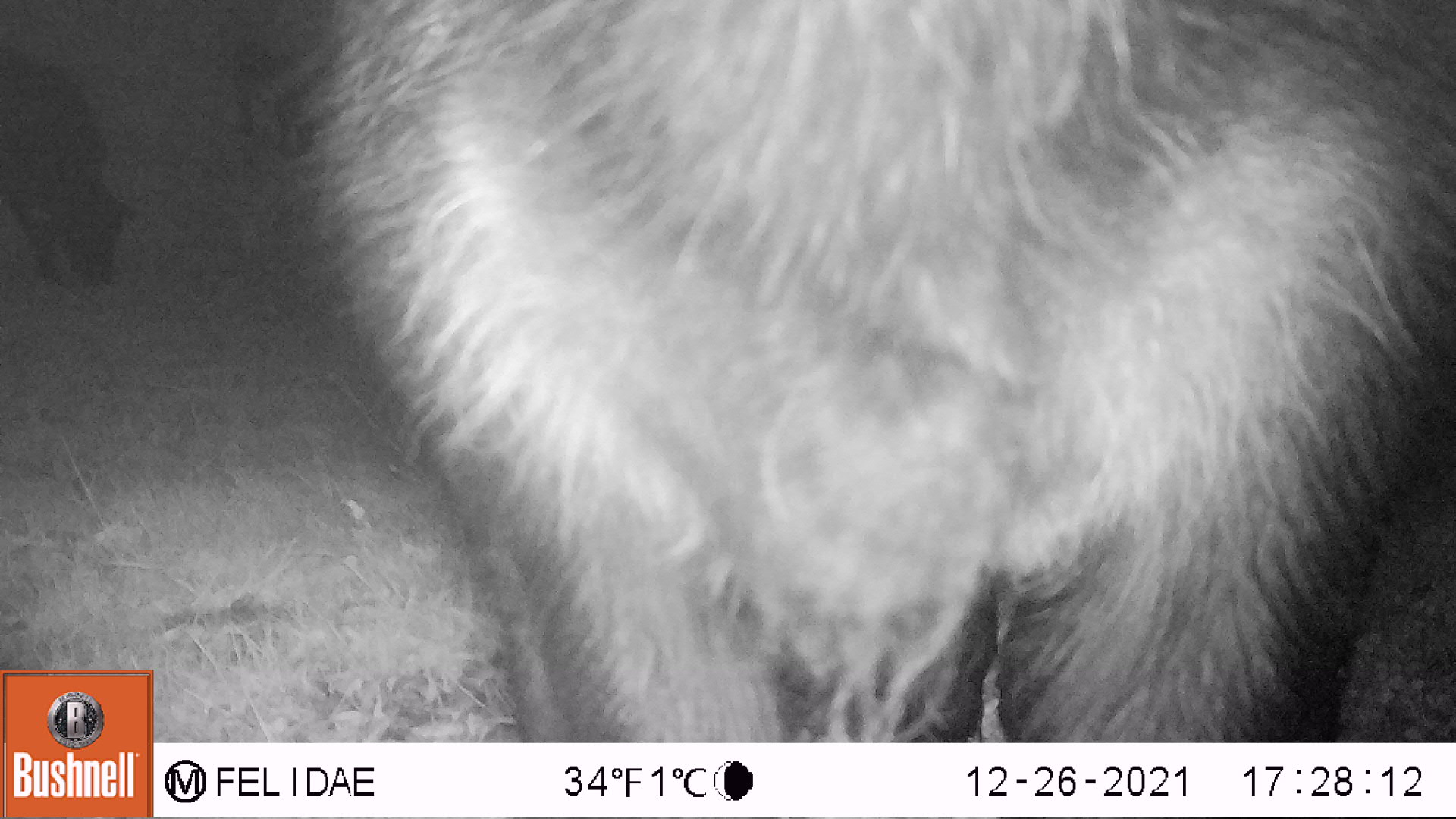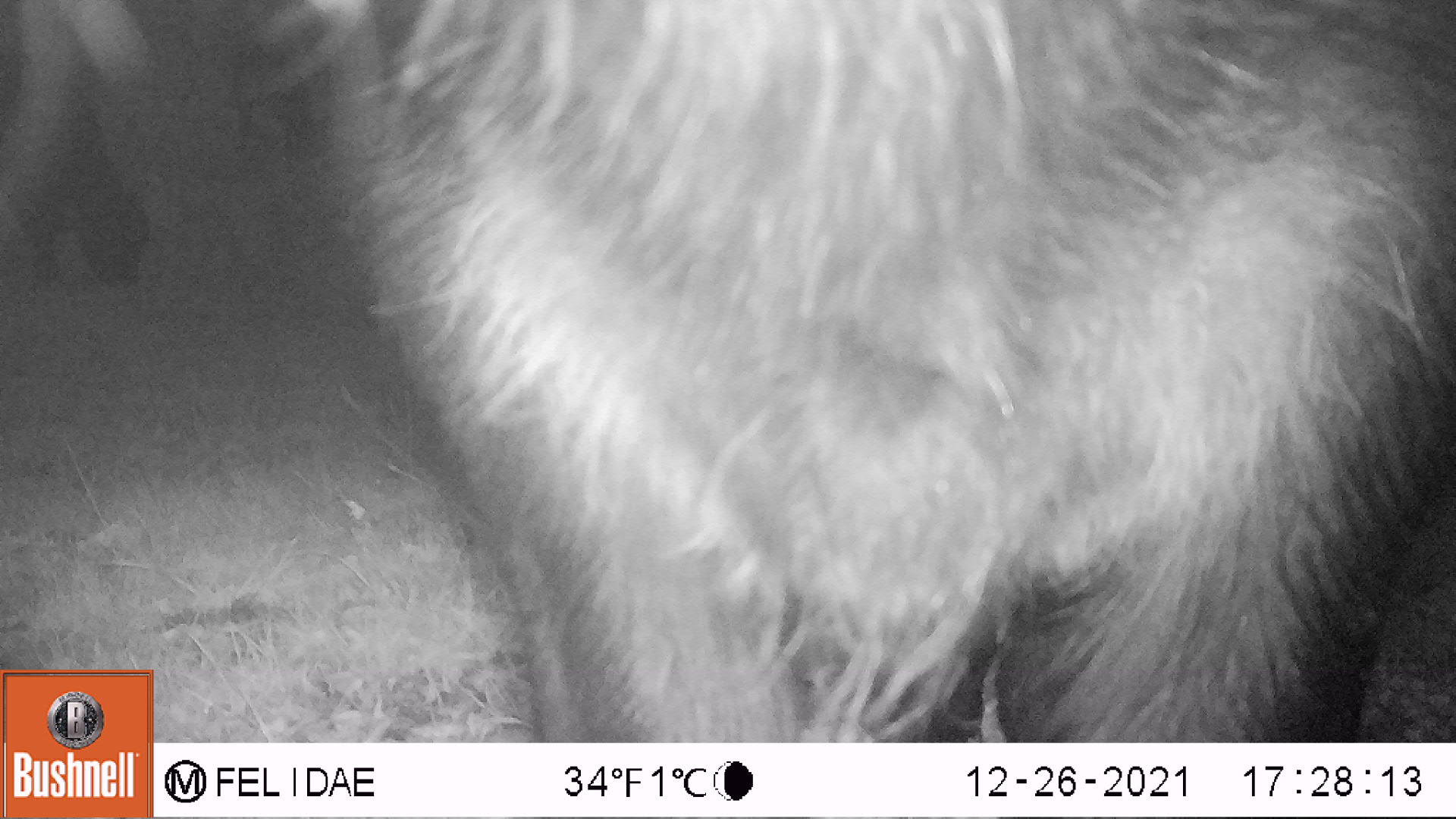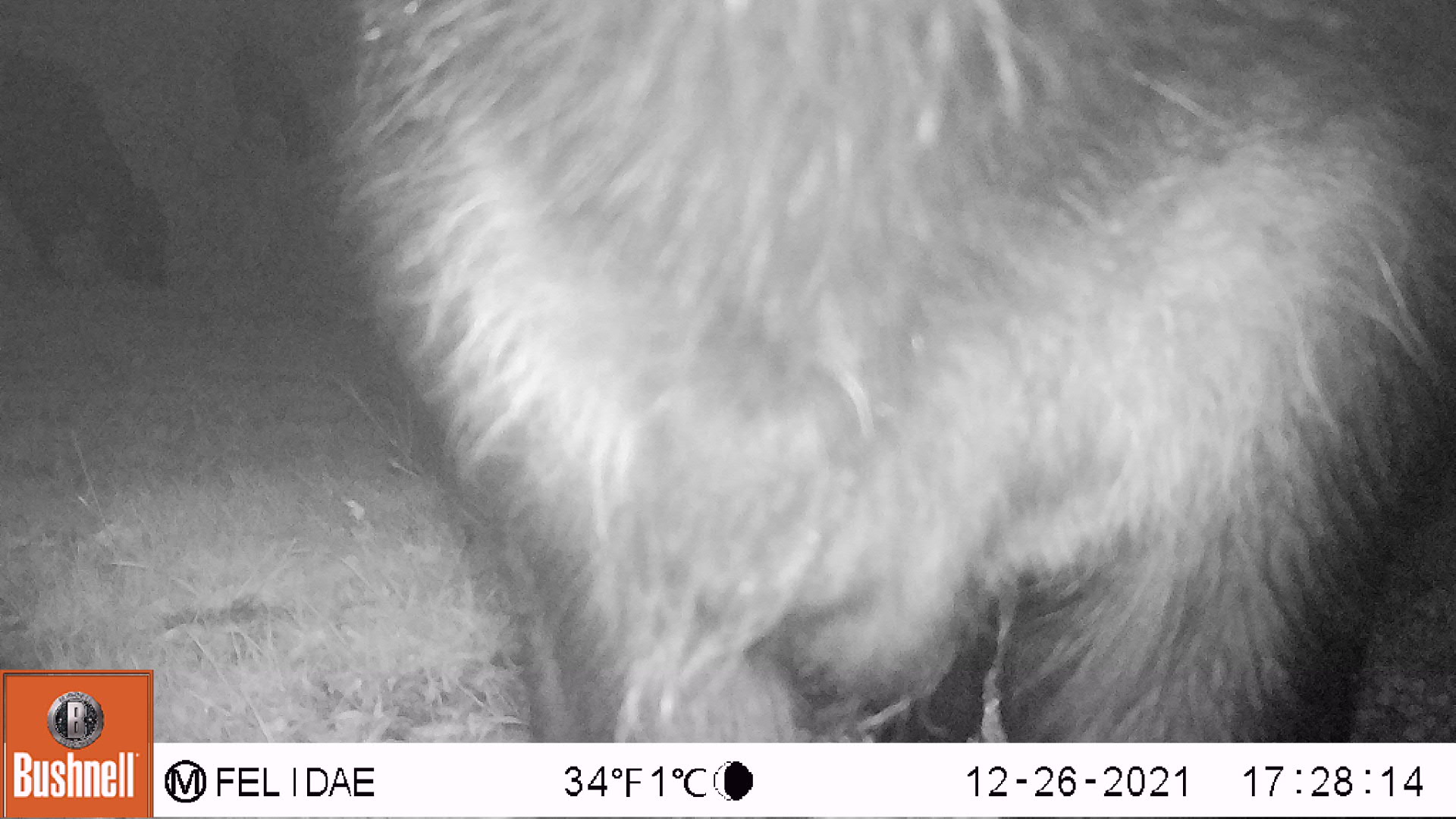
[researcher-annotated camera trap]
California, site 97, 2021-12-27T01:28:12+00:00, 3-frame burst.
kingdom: Animalia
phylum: Chordata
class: Mammalia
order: Artiodactyla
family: Bovidae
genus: Bos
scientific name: Bos taurus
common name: domestic cattle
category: cattle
Cattle (domestic cattle) (Bos taurus).